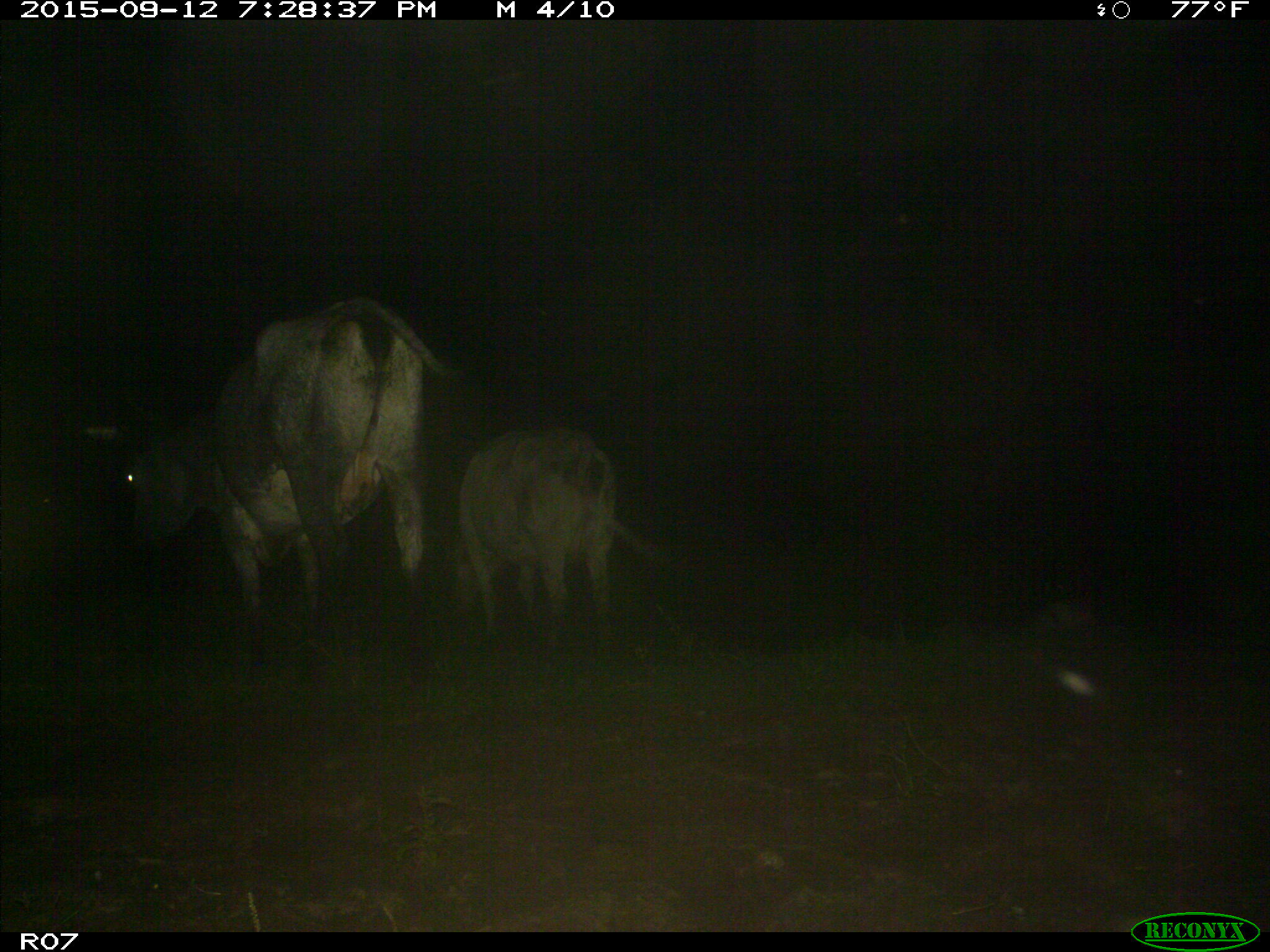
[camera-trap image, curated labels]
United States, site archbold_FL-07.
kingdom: Animalia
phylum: Chordata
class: Mammalia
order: Artiodactyla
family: Bovidae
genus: Bos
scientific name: Bos taurus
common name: domestic cow